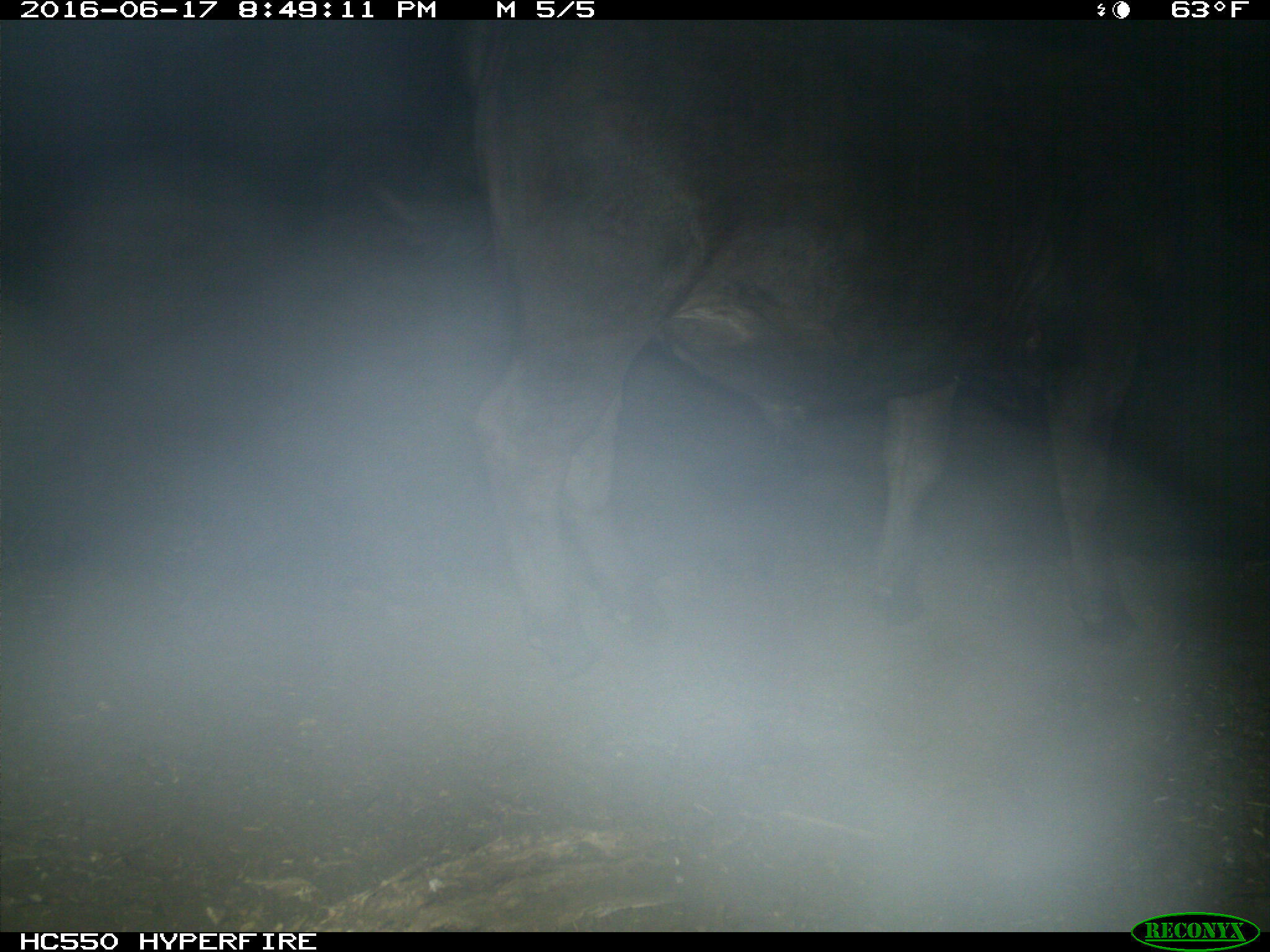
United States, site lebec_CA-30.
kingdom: Animalia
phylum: Chordata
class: Mammalia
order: Artiodactyla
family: Bovidae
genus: Bos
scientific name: Bos taurus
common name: domestic cow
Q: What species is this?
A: Bos taurus (domestic cow).